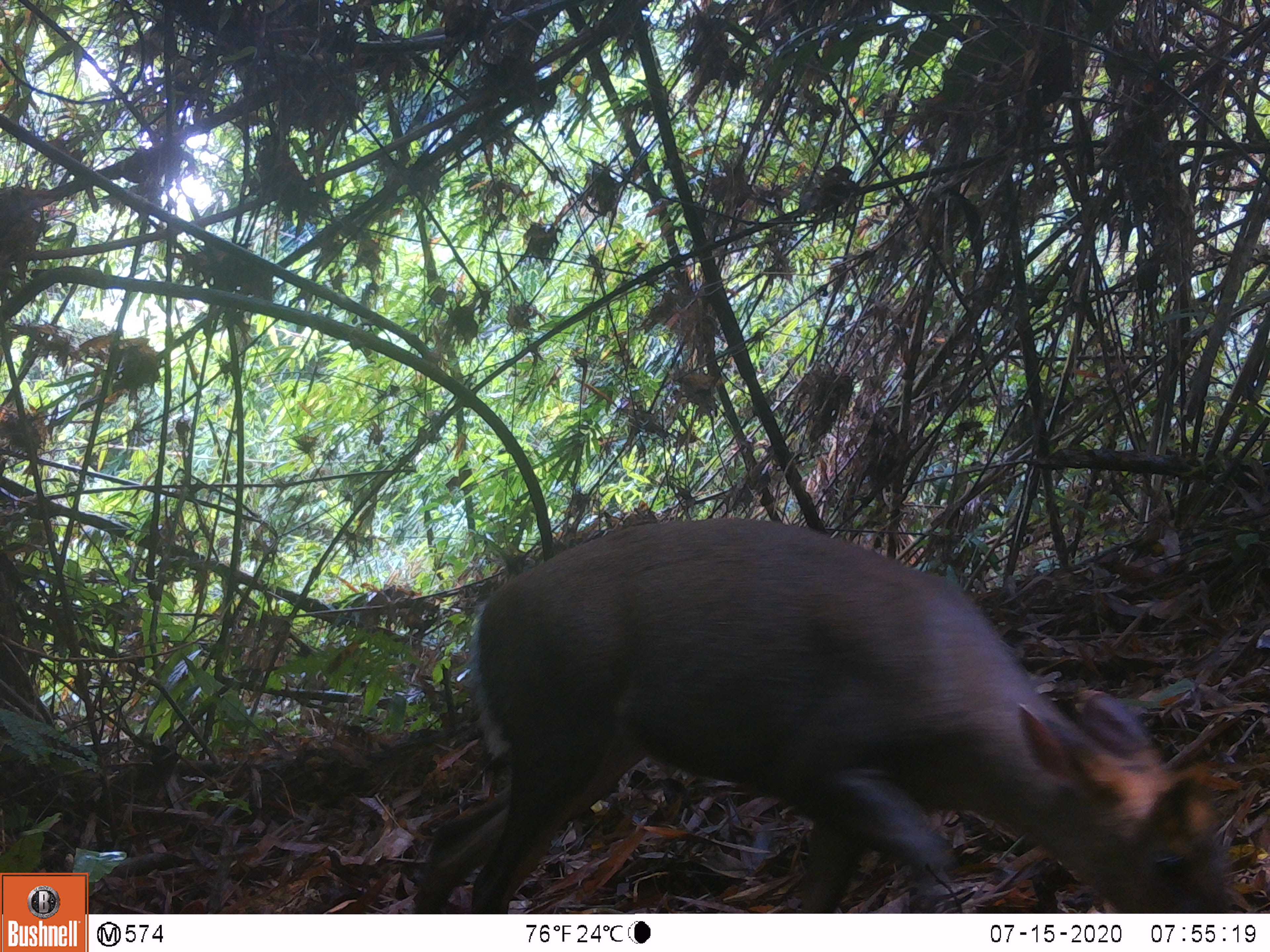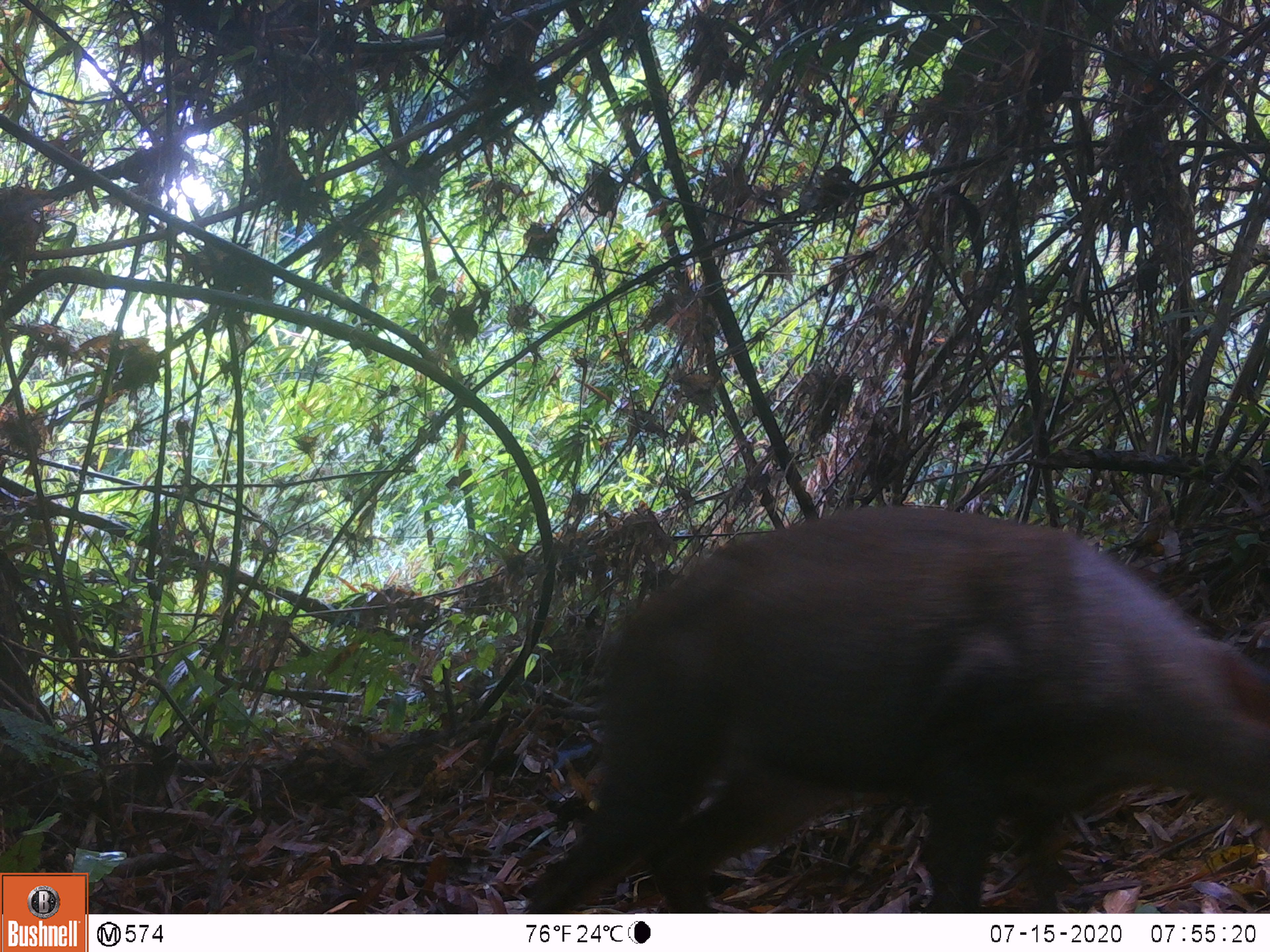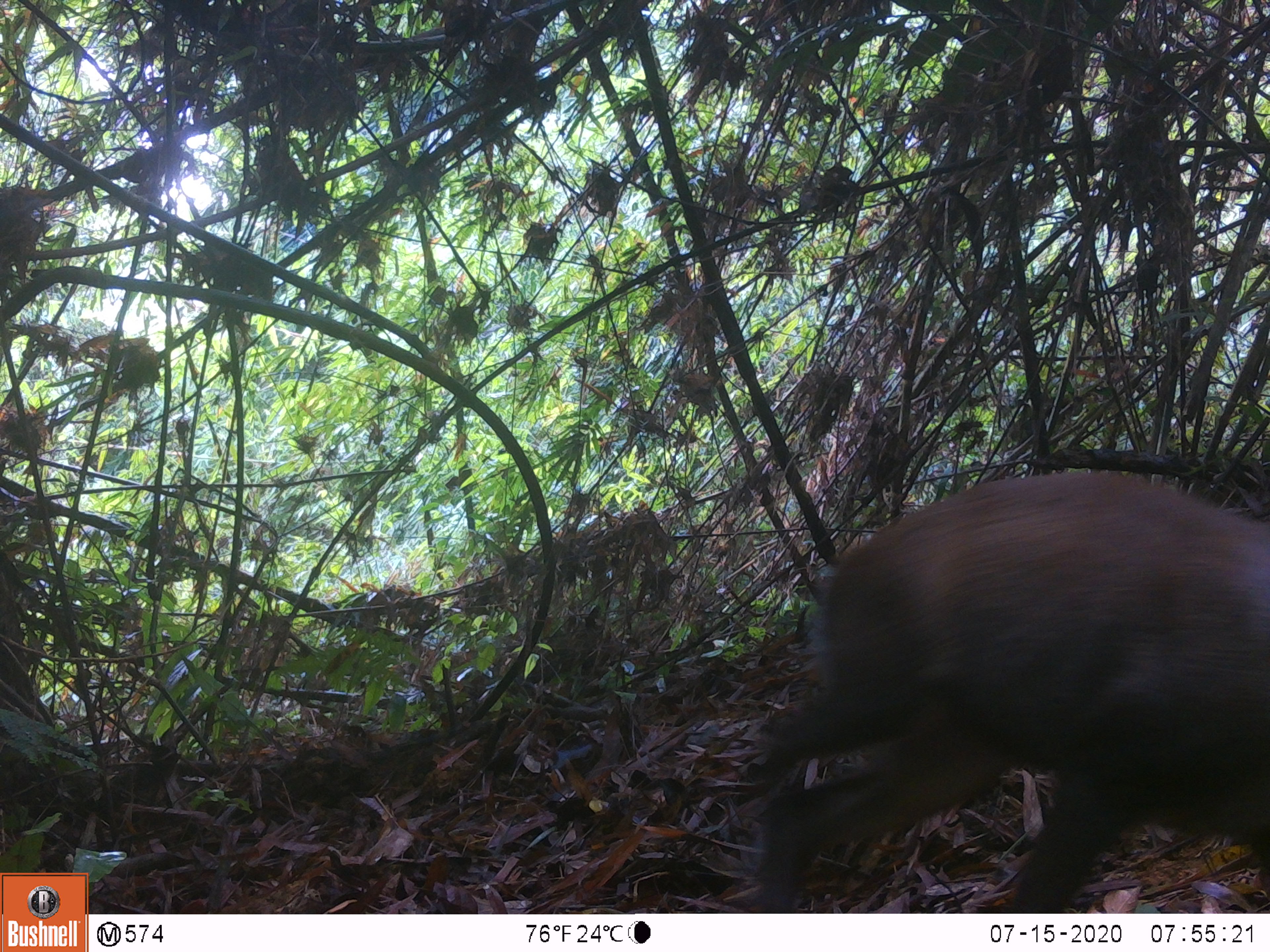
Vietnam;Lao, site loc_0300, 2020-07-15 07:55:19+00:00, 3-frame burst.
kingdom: Animalia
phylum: Chordata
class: Mammalia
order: Artiodactyla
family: Cervidae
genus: Muntiacus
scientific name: Muntiacus rooseveltorum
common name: roosevelt's muntjac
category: roosevelts muntjac group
Roosevelts muntjac group (roosevelt's muntjac) (Muntiacus rooseveltorum). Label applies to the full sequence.